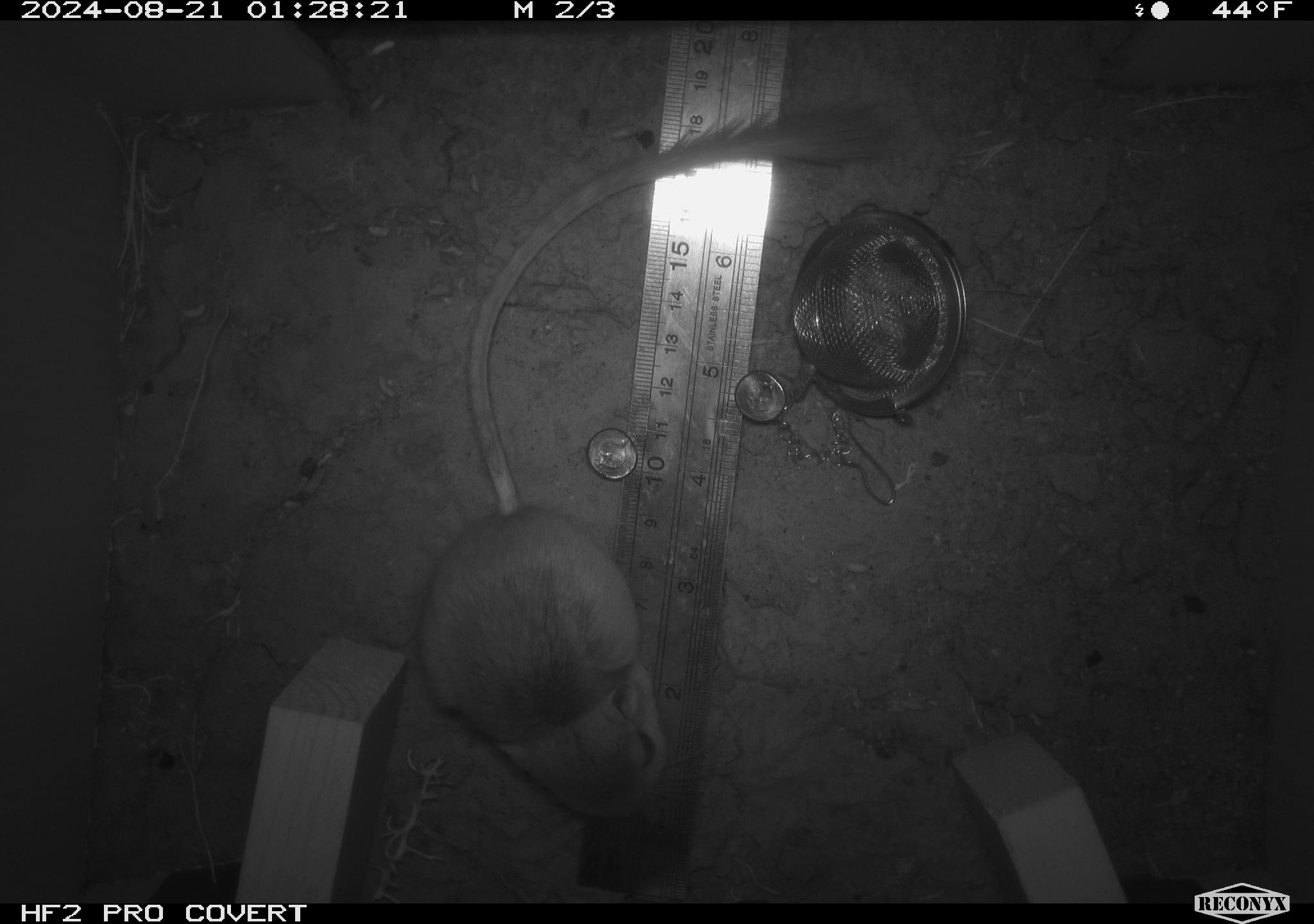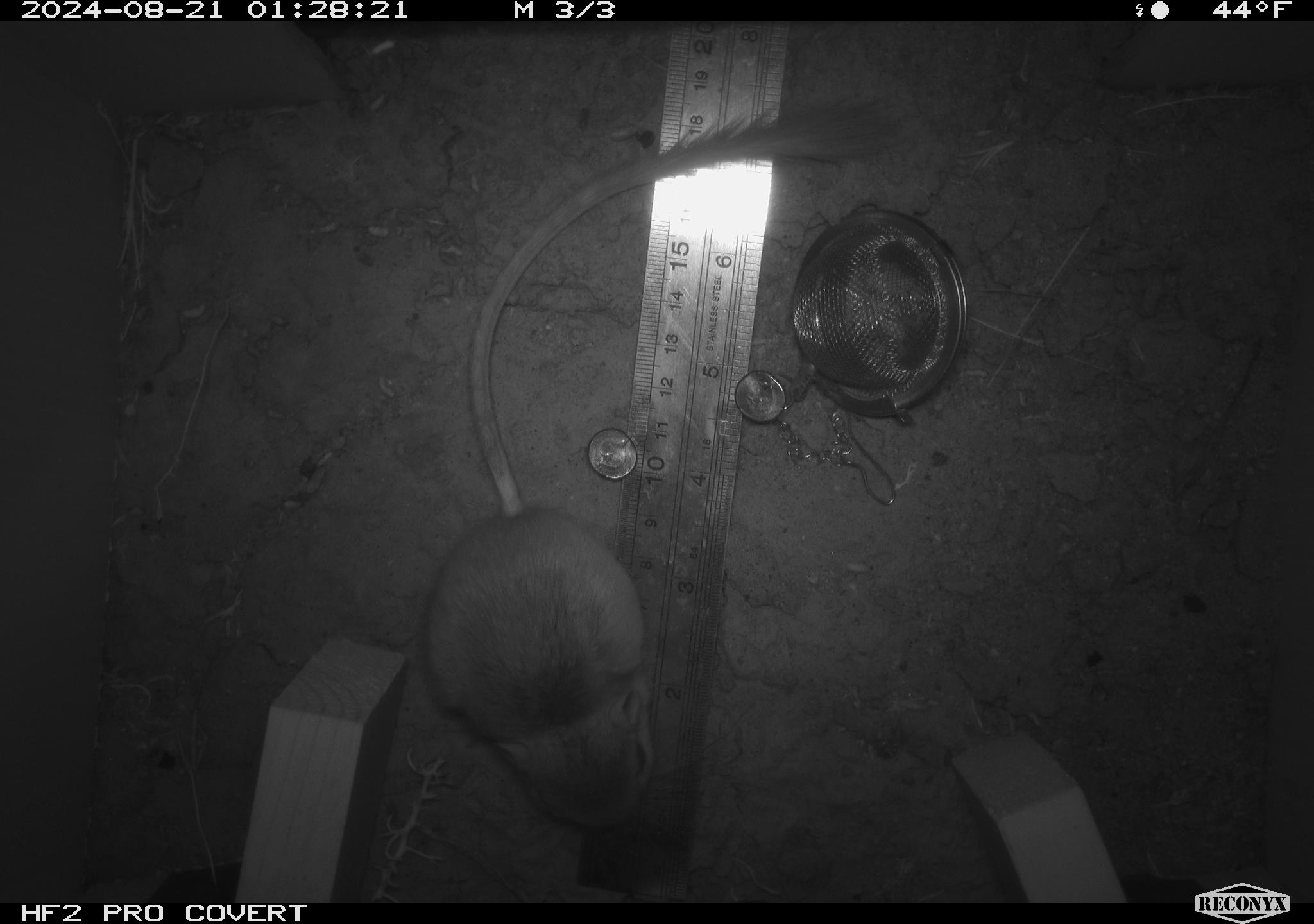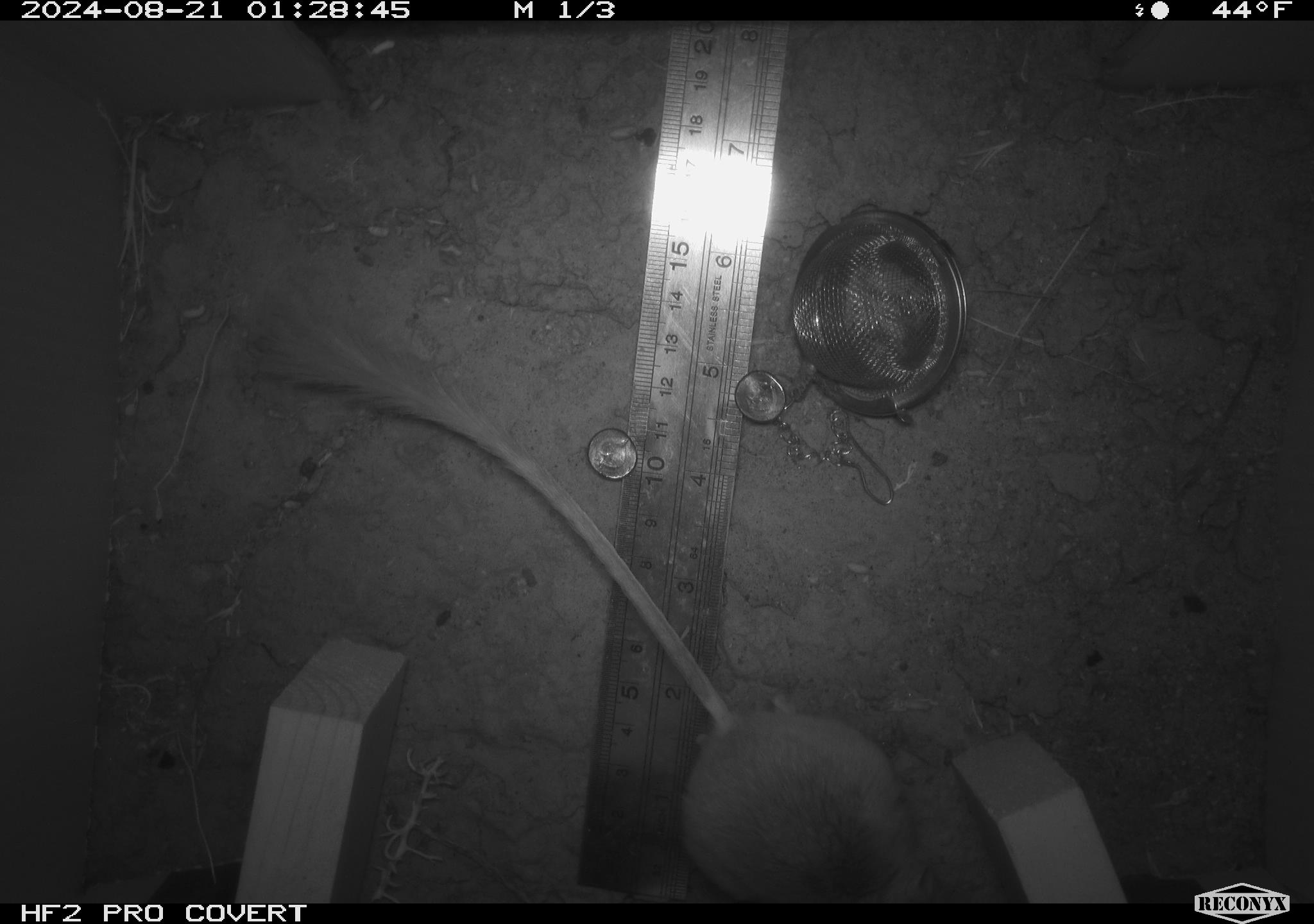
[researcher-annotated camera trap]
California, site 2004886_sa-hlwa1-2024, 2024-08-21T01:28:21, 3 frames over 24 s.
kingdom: Animalia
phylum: Chordata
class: Mammalia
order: Rodentia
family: Heteromyidae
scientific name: Heteromyidae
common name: kangaroo rats and pocket mice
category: heteromyidae family